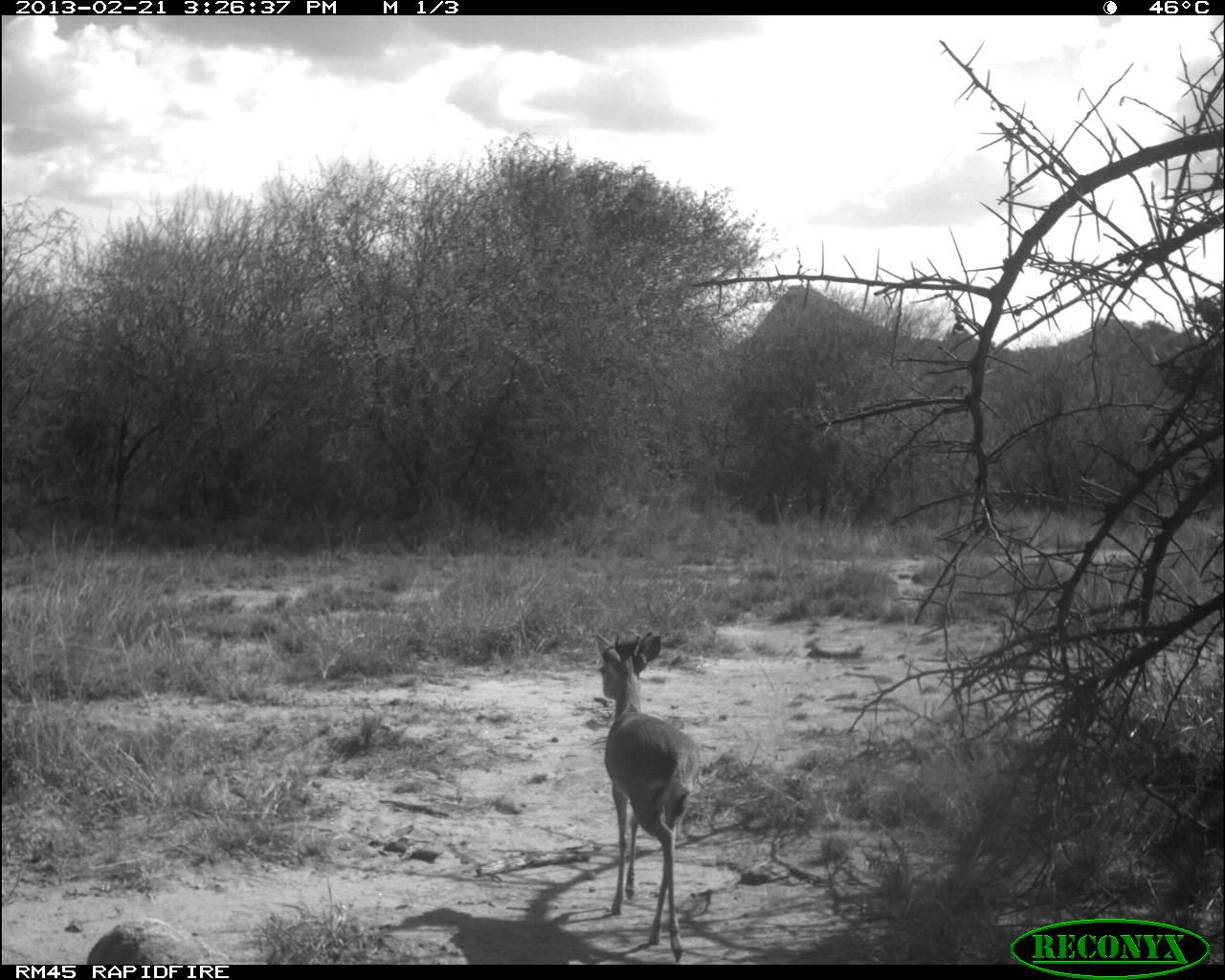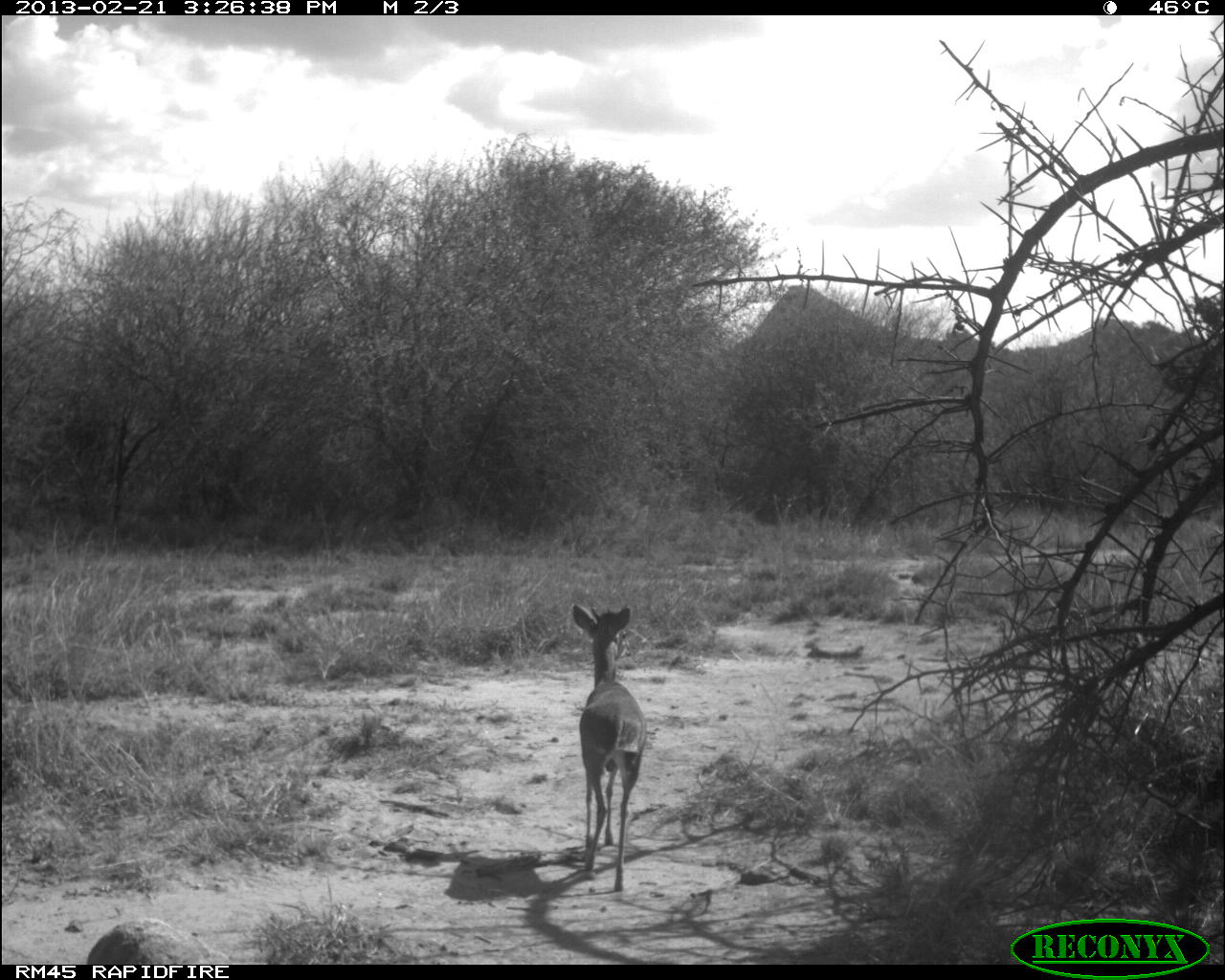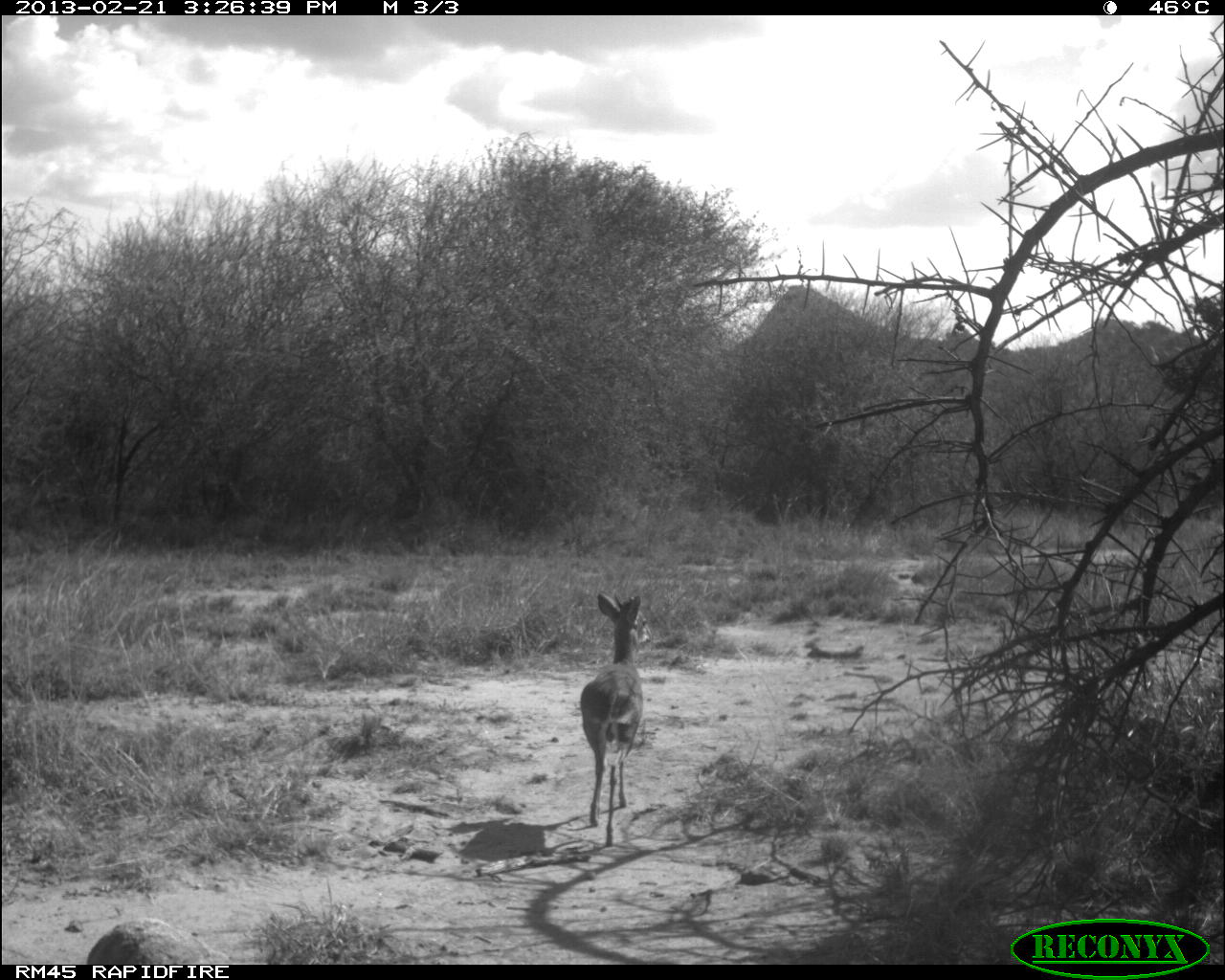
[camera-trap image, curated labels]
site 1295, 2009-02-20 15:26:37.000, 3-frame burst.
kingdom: Animalia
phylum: Chordata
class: Mammalia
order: Artiodactyla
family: Bovidae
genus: Madoqua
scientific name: Madoqua guentheri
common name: günther's dik-dik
Madoqua guentheri (günther's dik-dik), count 1.